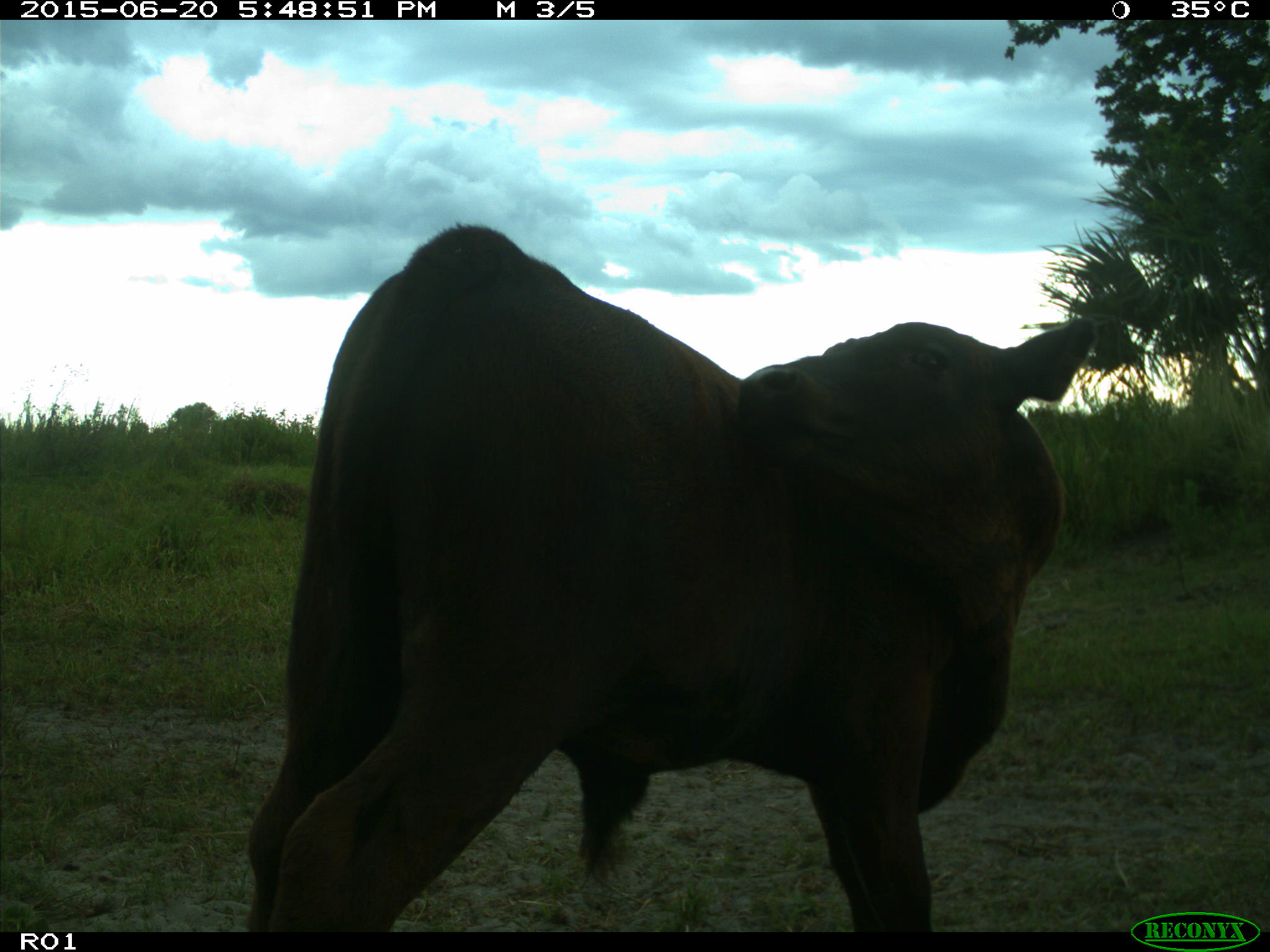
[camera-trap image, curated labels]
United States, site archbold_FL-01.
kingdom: Animalia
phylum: Chordata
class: Mammalia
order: Artiodactyla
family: Bovidae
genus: Bos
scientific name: Bos taurus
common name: domestic cow